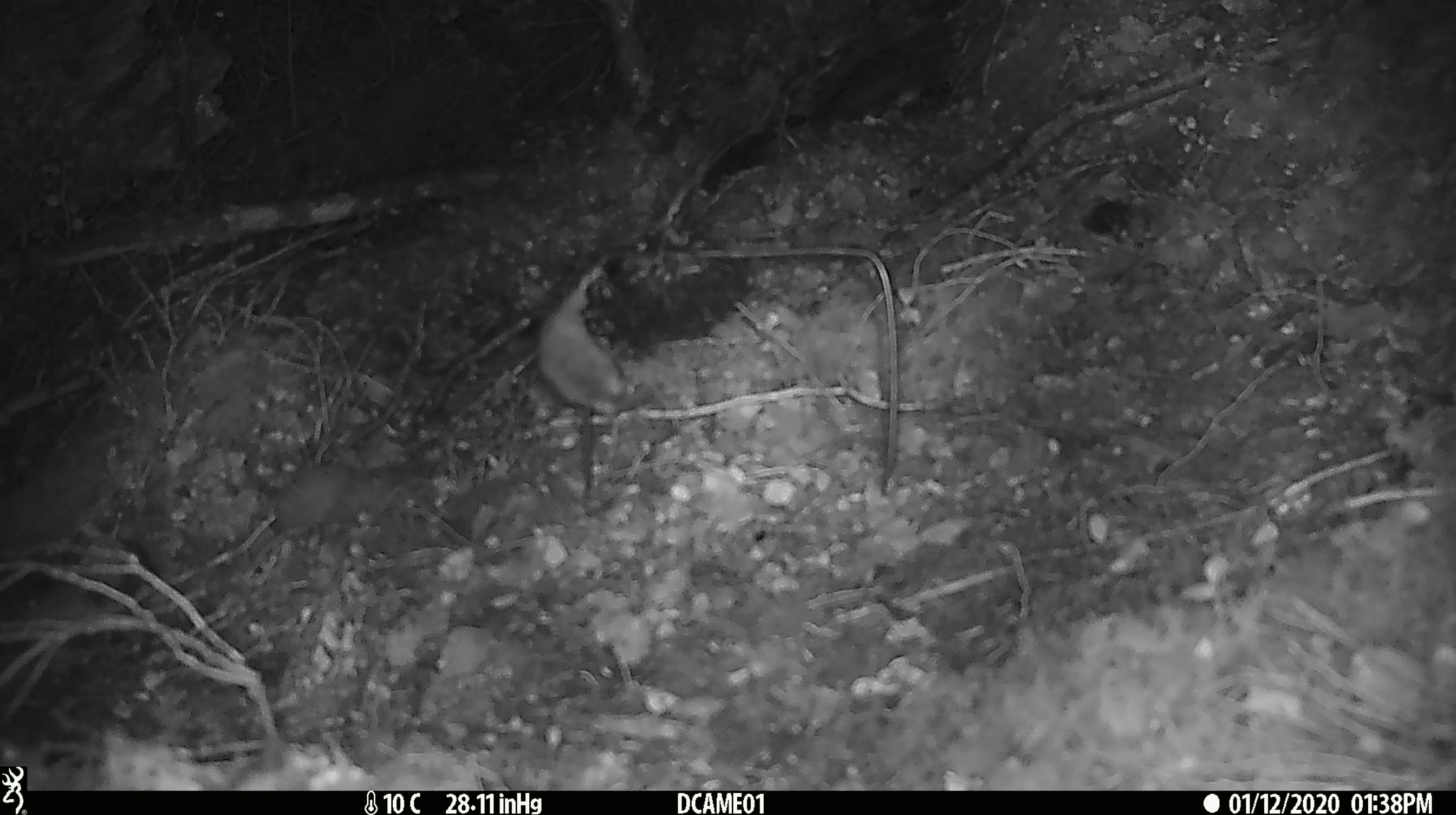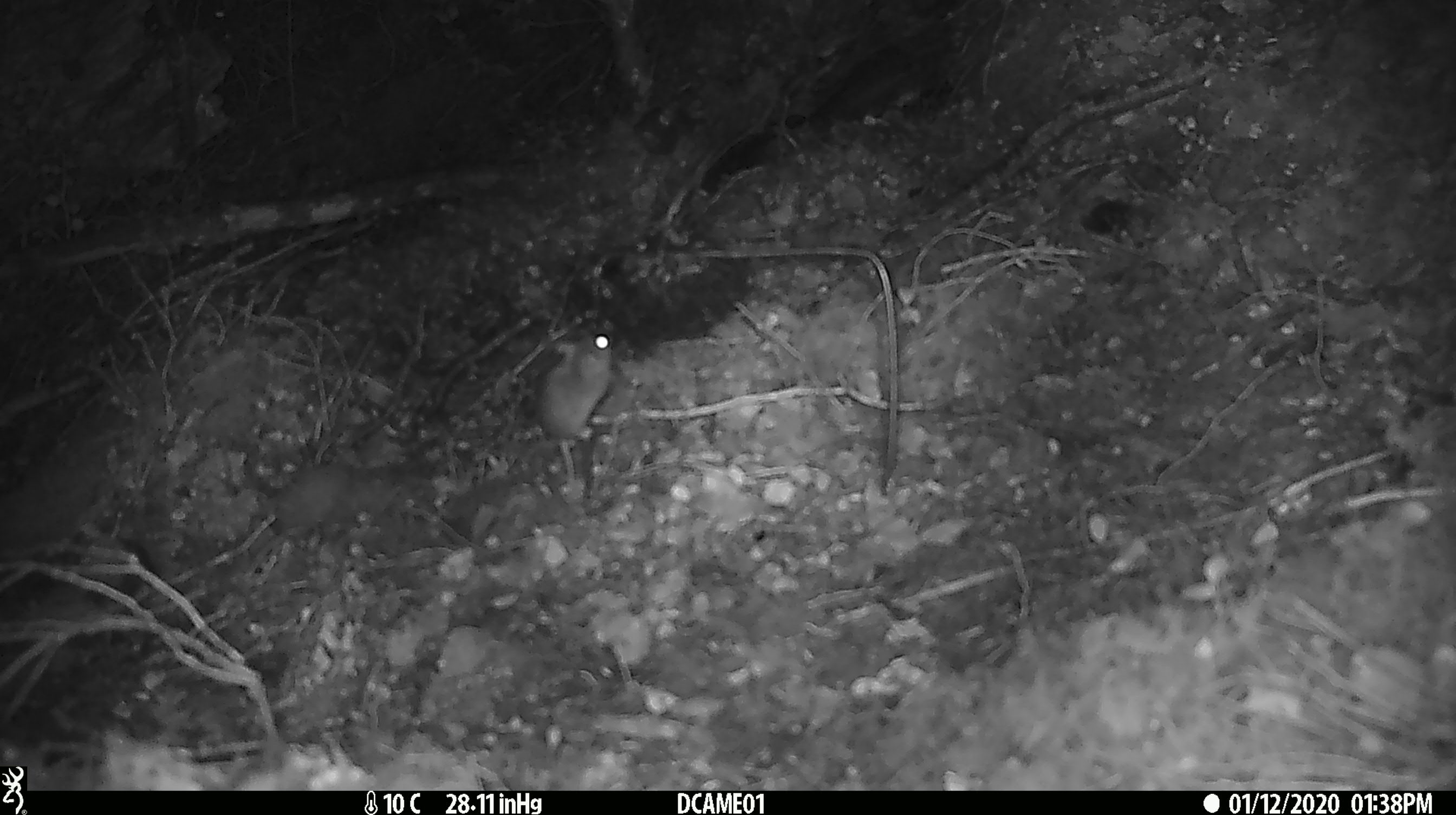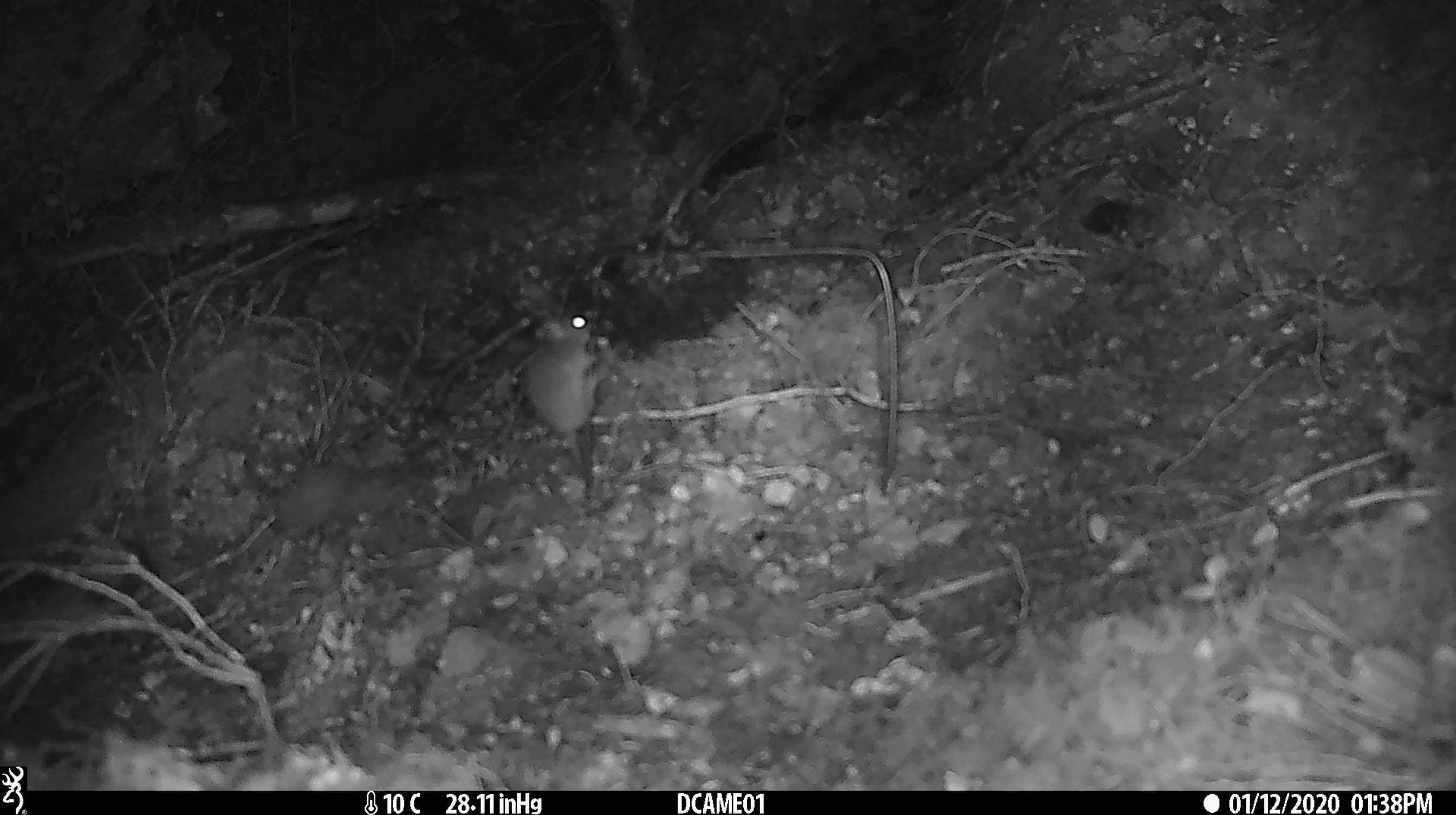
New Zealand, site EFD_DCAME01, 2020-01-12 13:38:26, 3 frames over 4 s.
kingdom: Animalia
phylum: Chordata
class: Mammalia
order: Rodentia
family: Muridae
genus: Mus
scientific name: Mus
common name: mouse